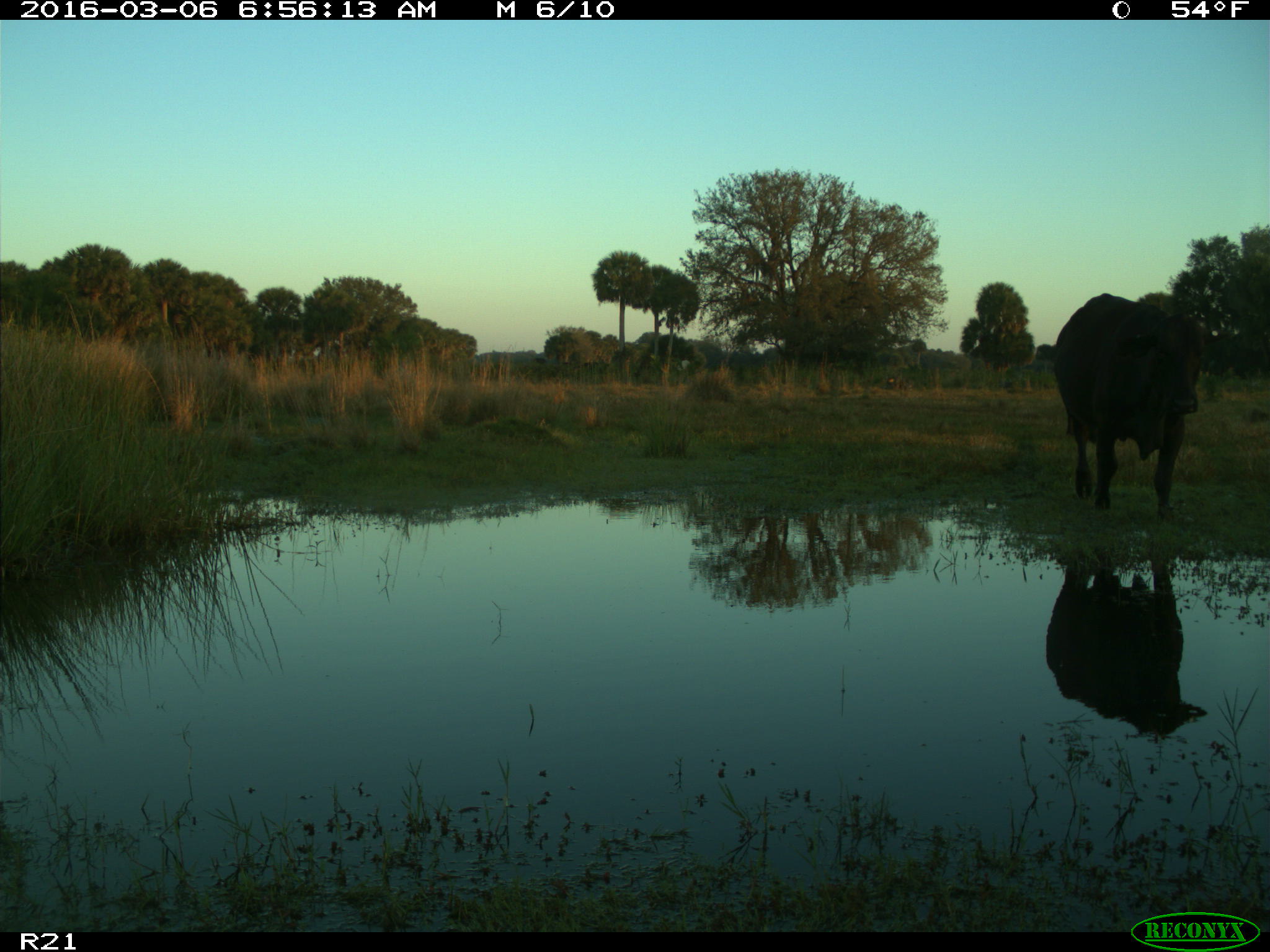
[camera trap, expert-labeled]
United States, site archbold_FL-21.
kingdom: Animalia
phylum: Chordata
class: Mammalia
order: Artiodactyla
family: Bovidae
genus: Bos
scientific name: Bos taurus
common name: domestic cow